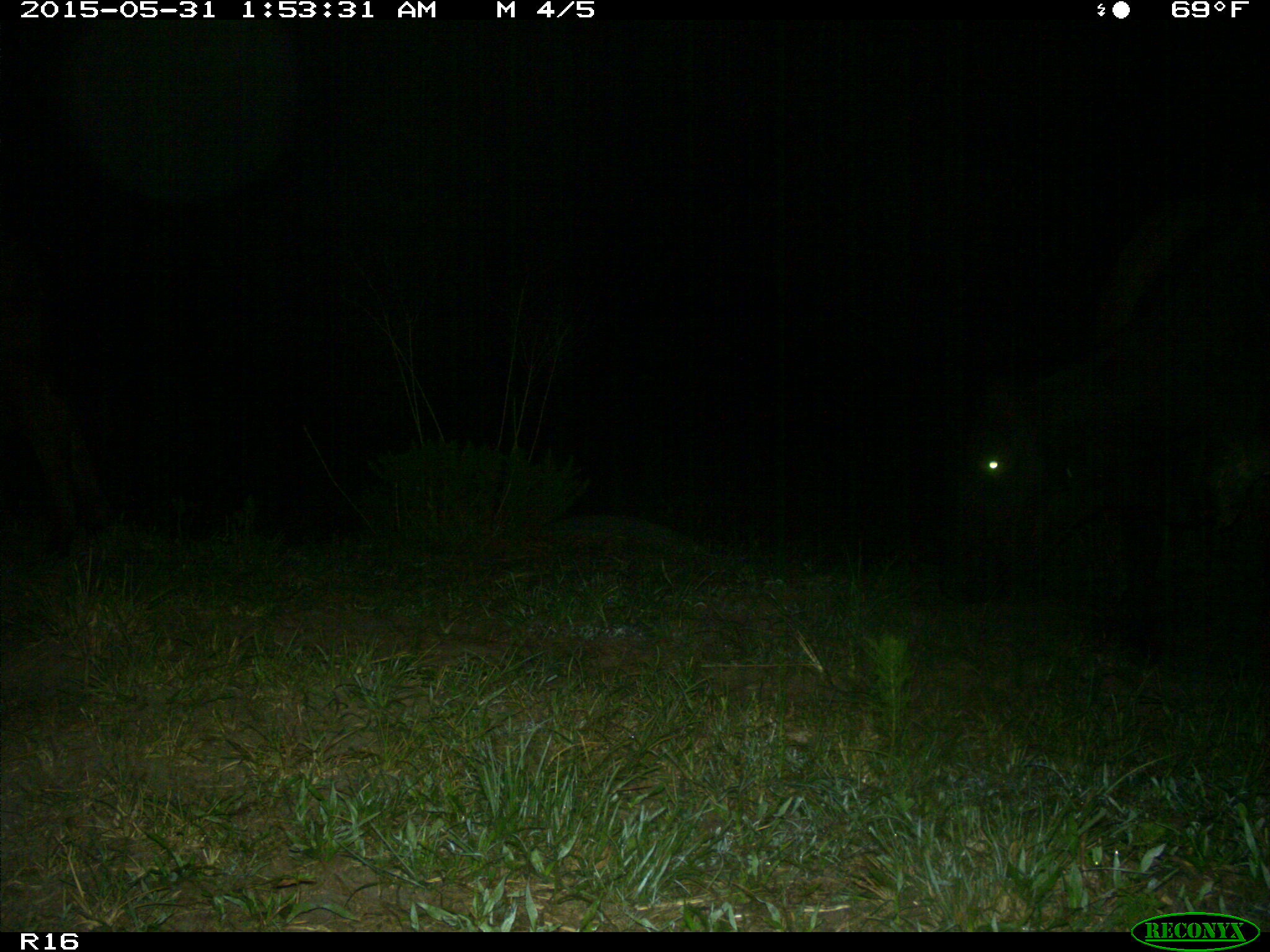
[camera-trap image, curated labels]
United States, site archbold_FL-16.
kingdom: Animalia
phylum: Chordata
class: Mammalia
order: Artiodactyla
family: Bovidae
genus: Bos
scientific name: Bos taurus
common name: domestic cow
Bos taurus (domestic cow).